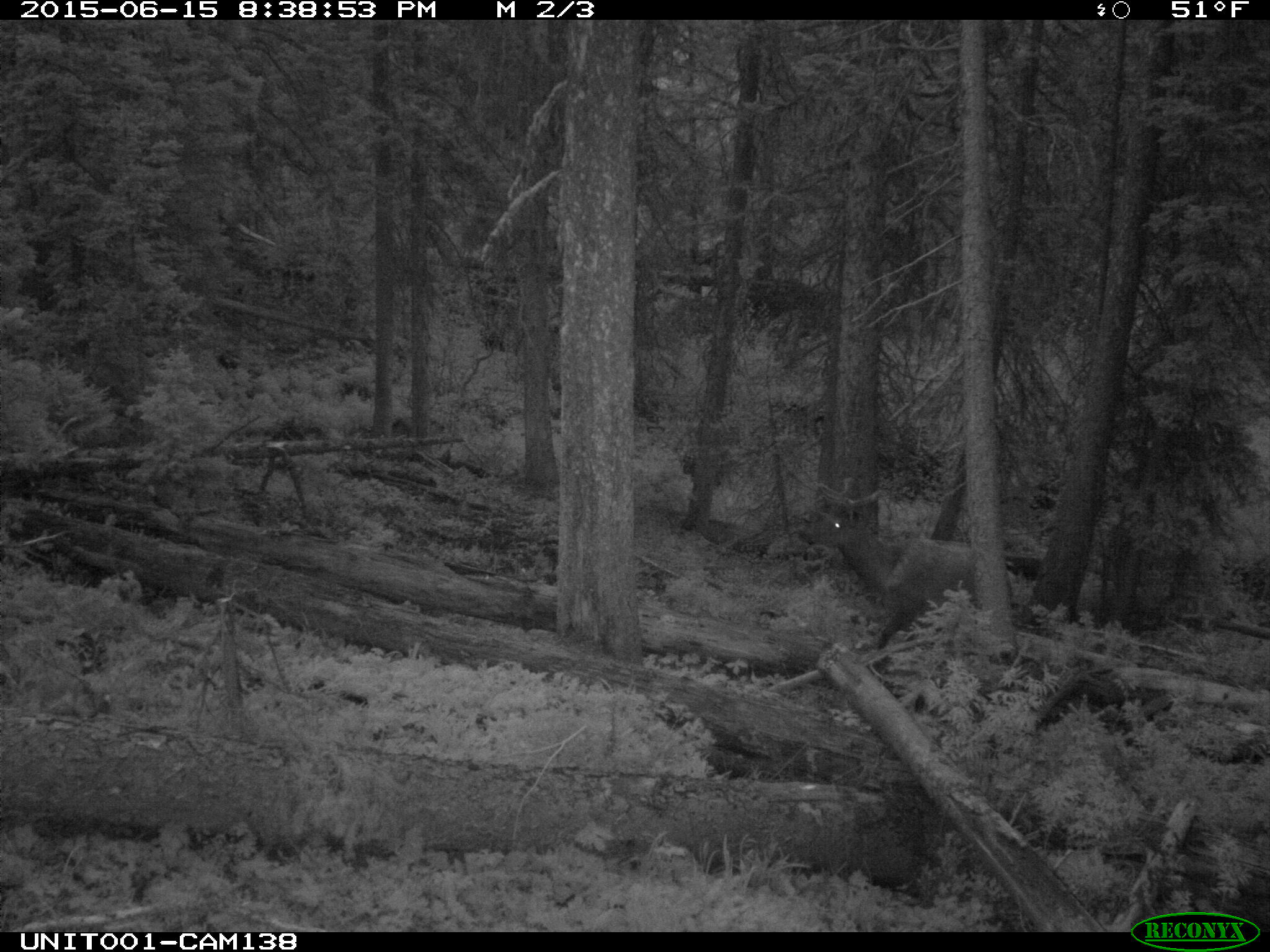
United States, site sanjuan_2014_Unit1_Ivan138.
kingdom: Animalia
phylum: Chordata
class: Mammalia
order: Artiodactyla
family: Cervidae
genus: Cervus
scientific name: Cervus elaphus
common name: red deer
Cervus elaphus (red deer).